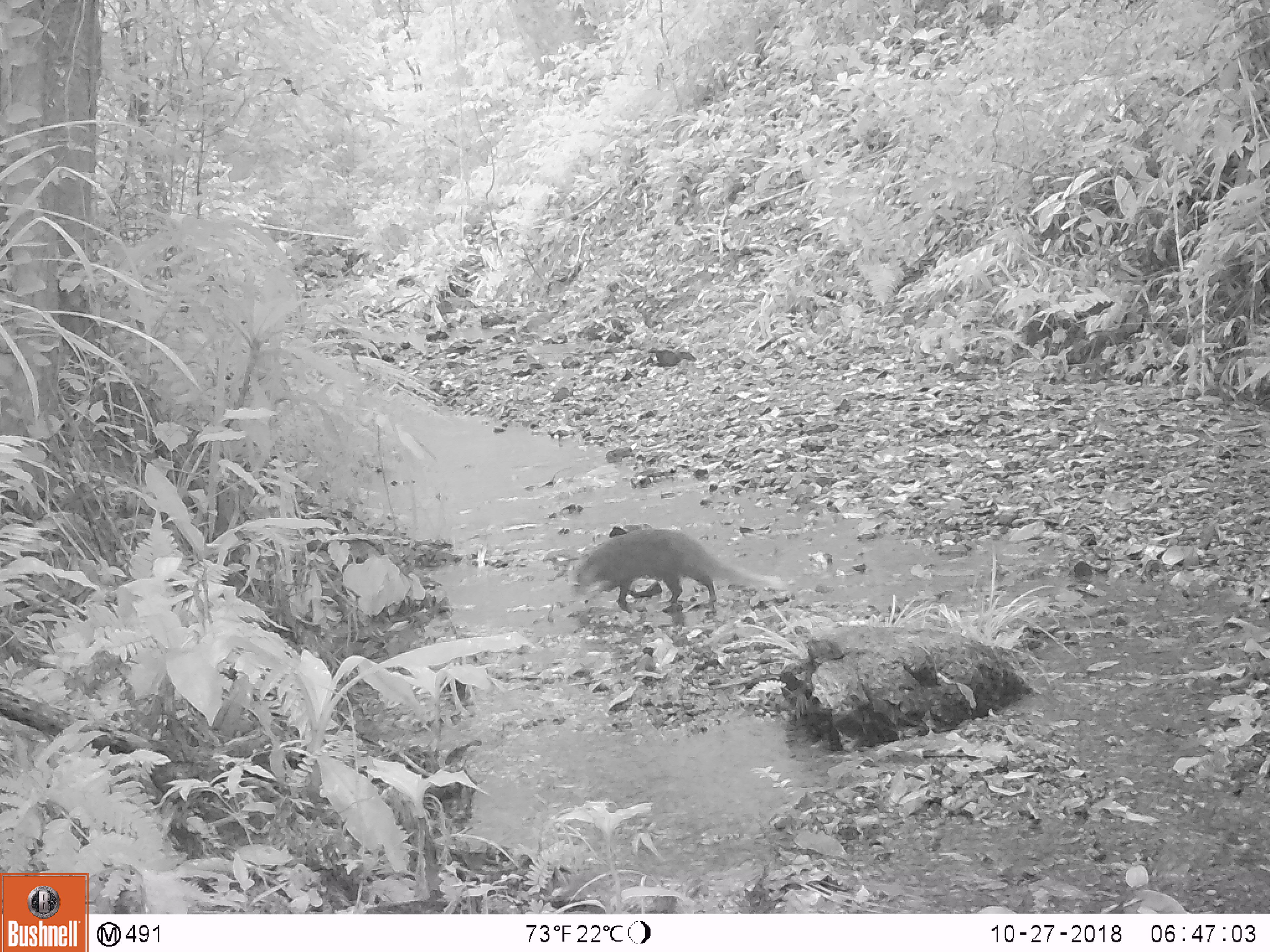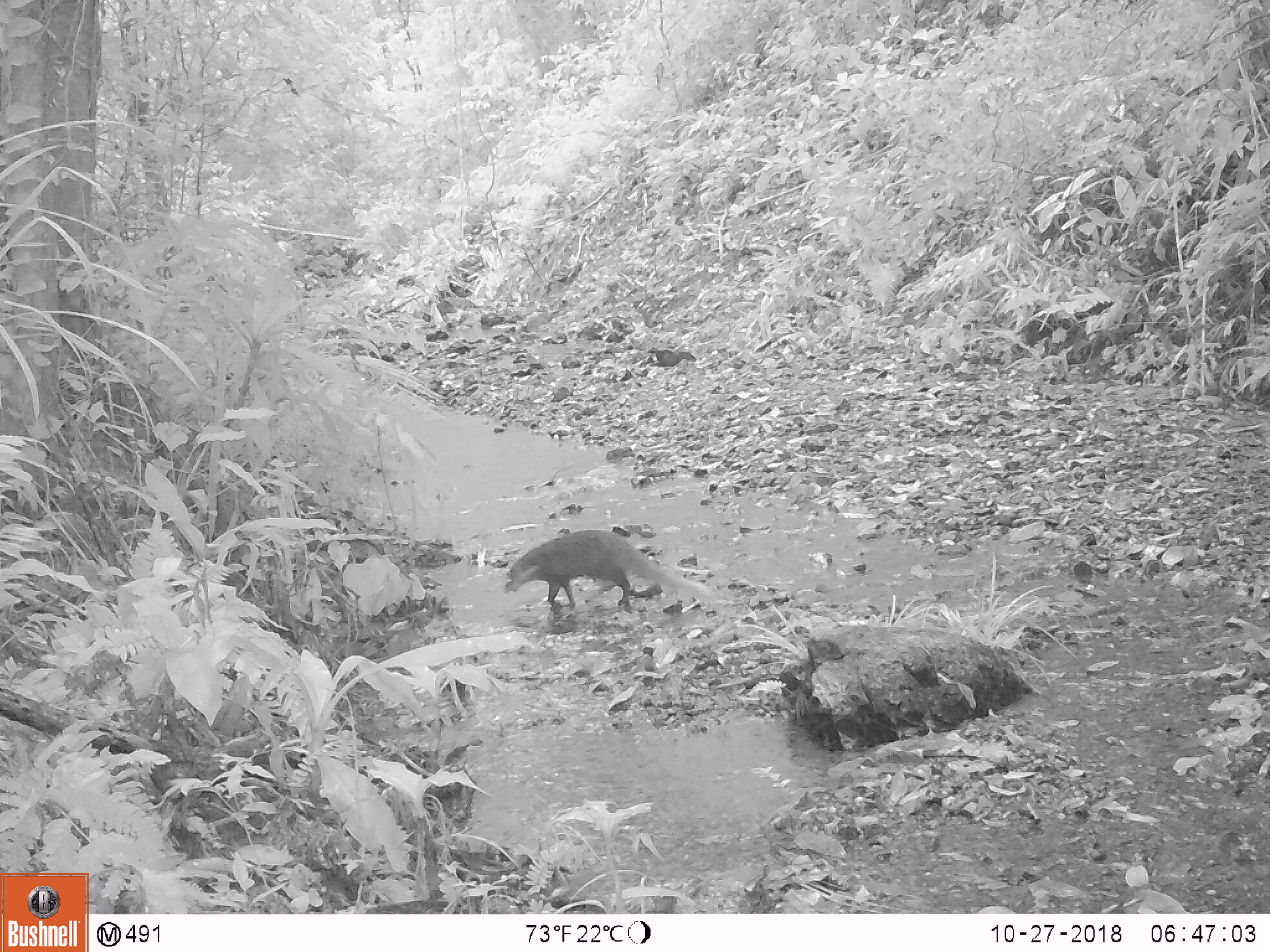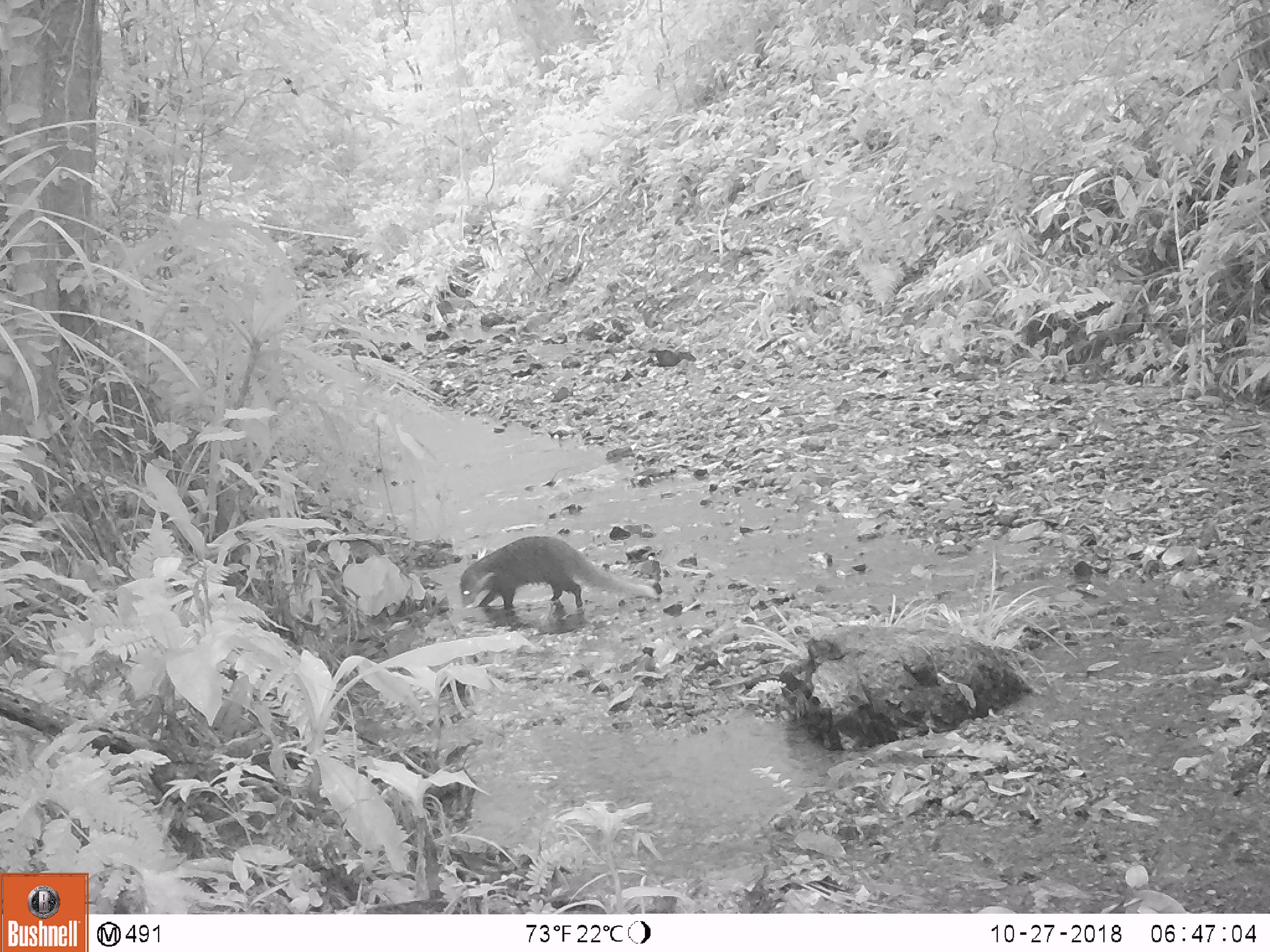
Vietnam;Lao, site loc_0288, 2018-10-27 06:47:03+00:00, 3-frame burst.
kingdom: Animalia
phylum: Chordata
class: Mammalia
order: Carnivora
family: Herpestidae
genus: Urva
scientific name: Urva urva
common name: crab-eating mongoose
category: crab eating mongoose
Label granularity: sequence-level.